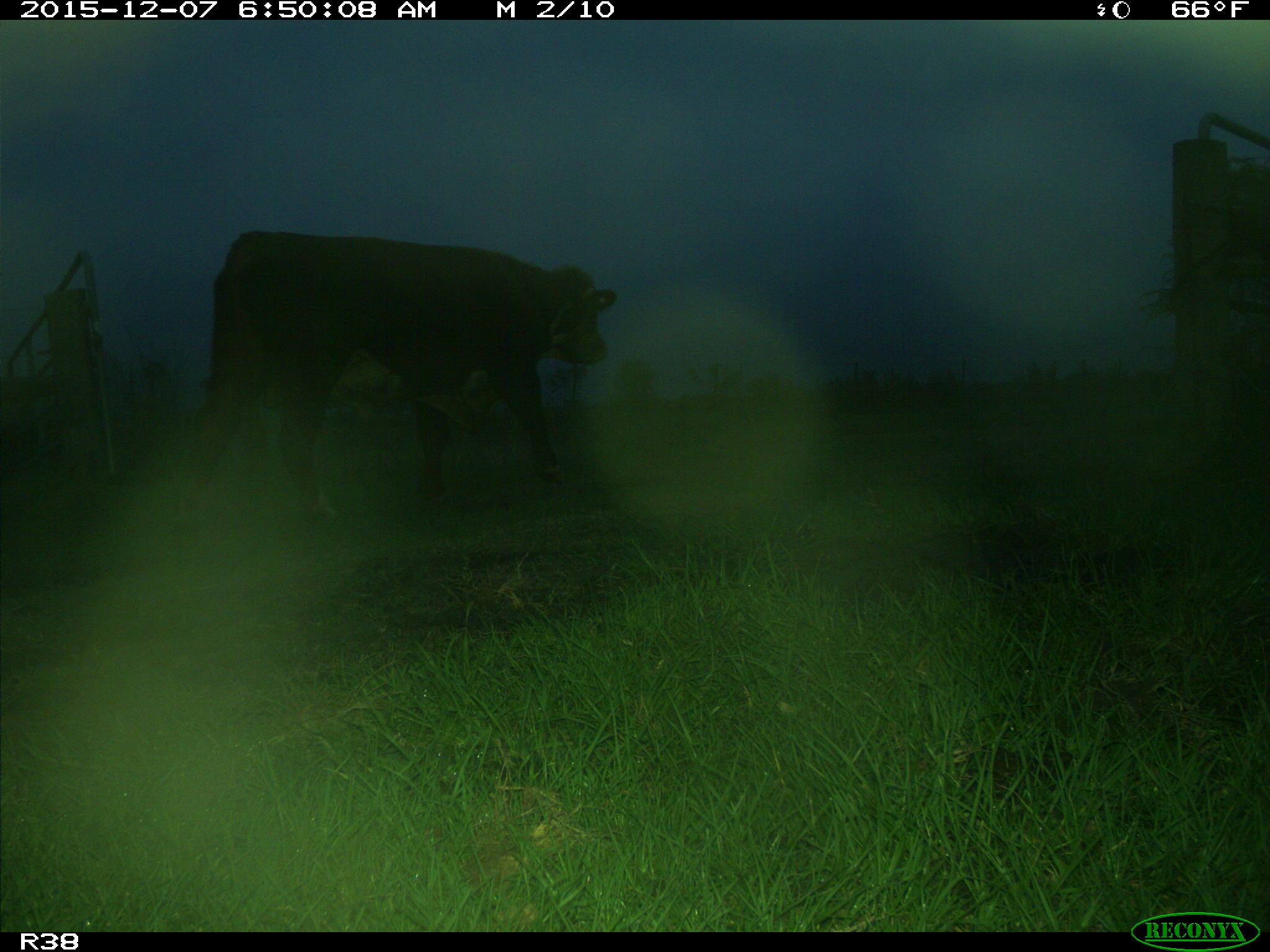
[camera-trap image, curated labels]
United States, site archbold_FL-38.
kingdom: Animalia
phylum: Chordata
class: Mammalia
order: Artiodactyla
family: Bovidae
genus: Bos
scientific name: Bos taurus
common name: domestic cow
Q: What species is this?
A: Bos taurus (domestic cow).